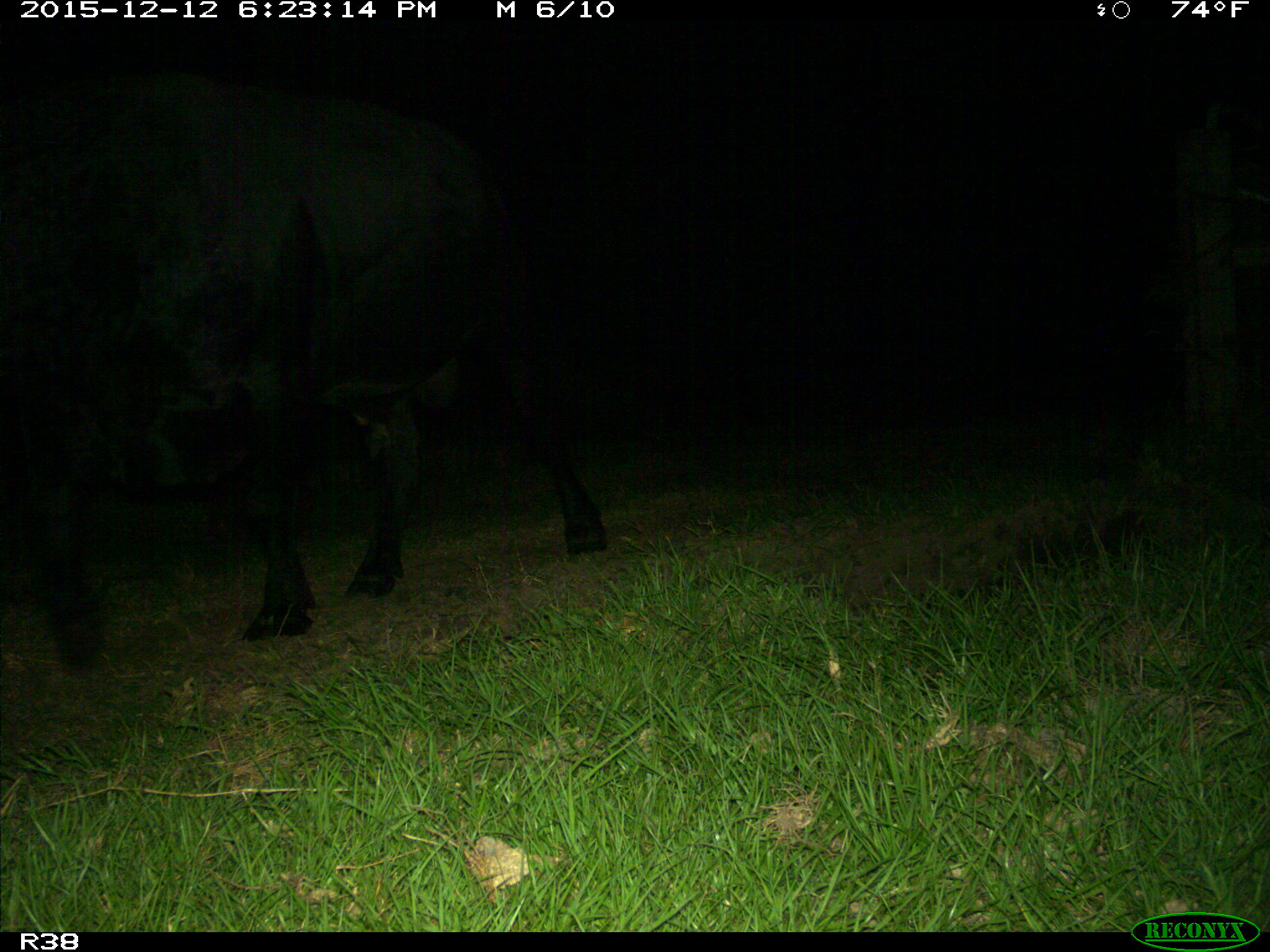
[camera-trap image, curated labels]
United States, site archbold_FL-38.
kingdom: Animalia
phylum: Chordata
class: Mammalia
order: Artiodactyla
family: Bovidae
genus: Bos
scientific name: Bos taurus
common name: domestic cow